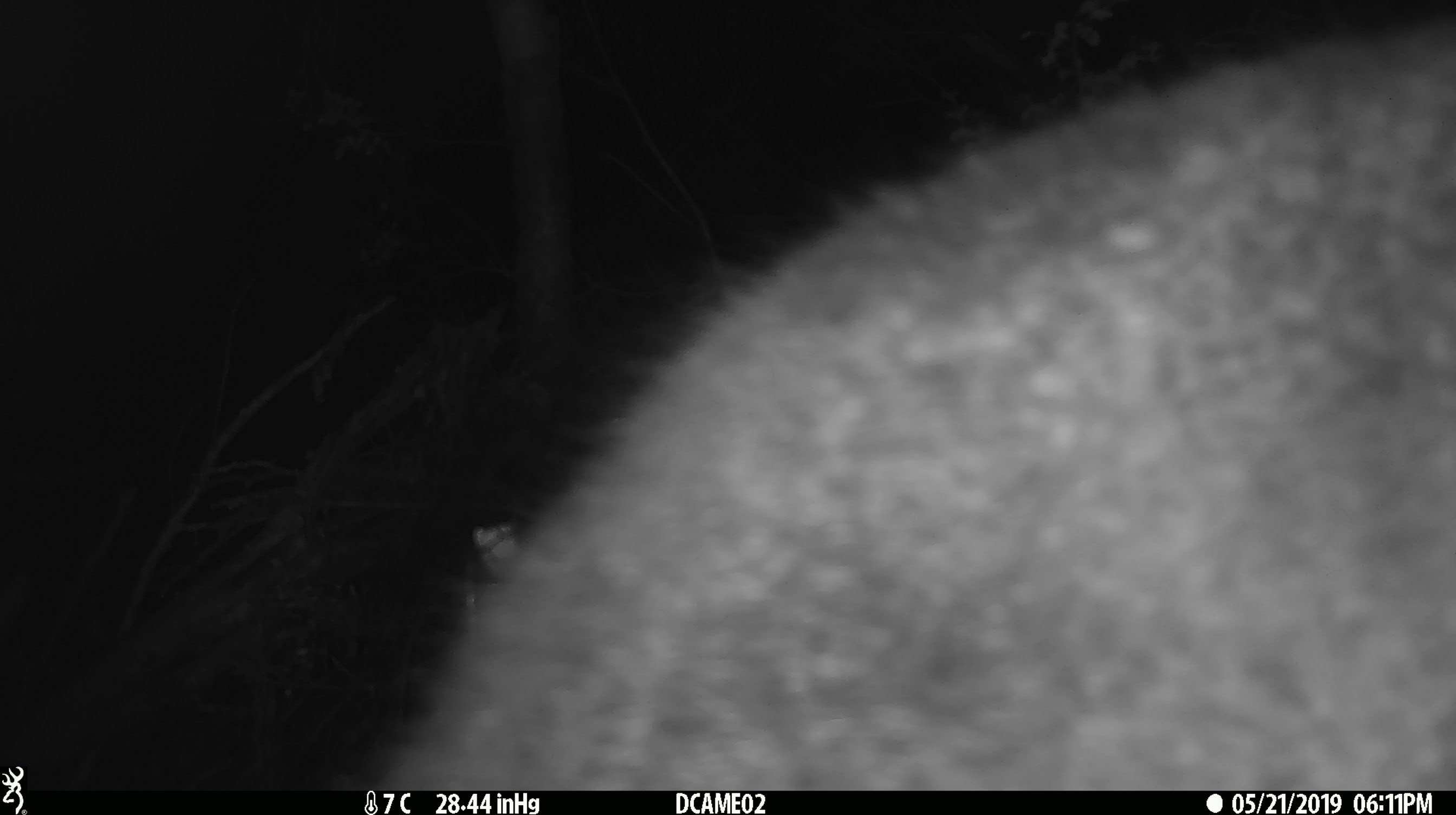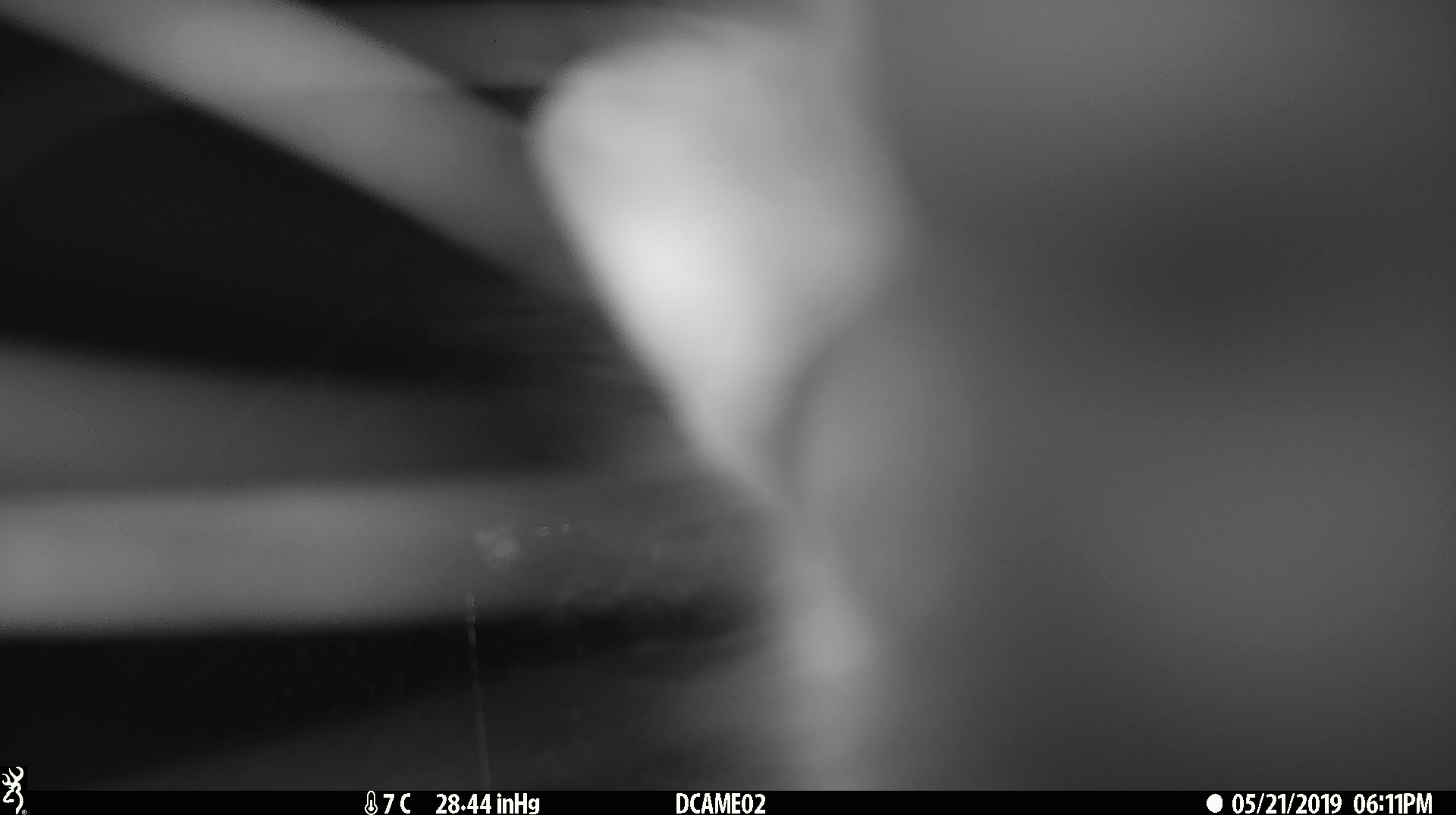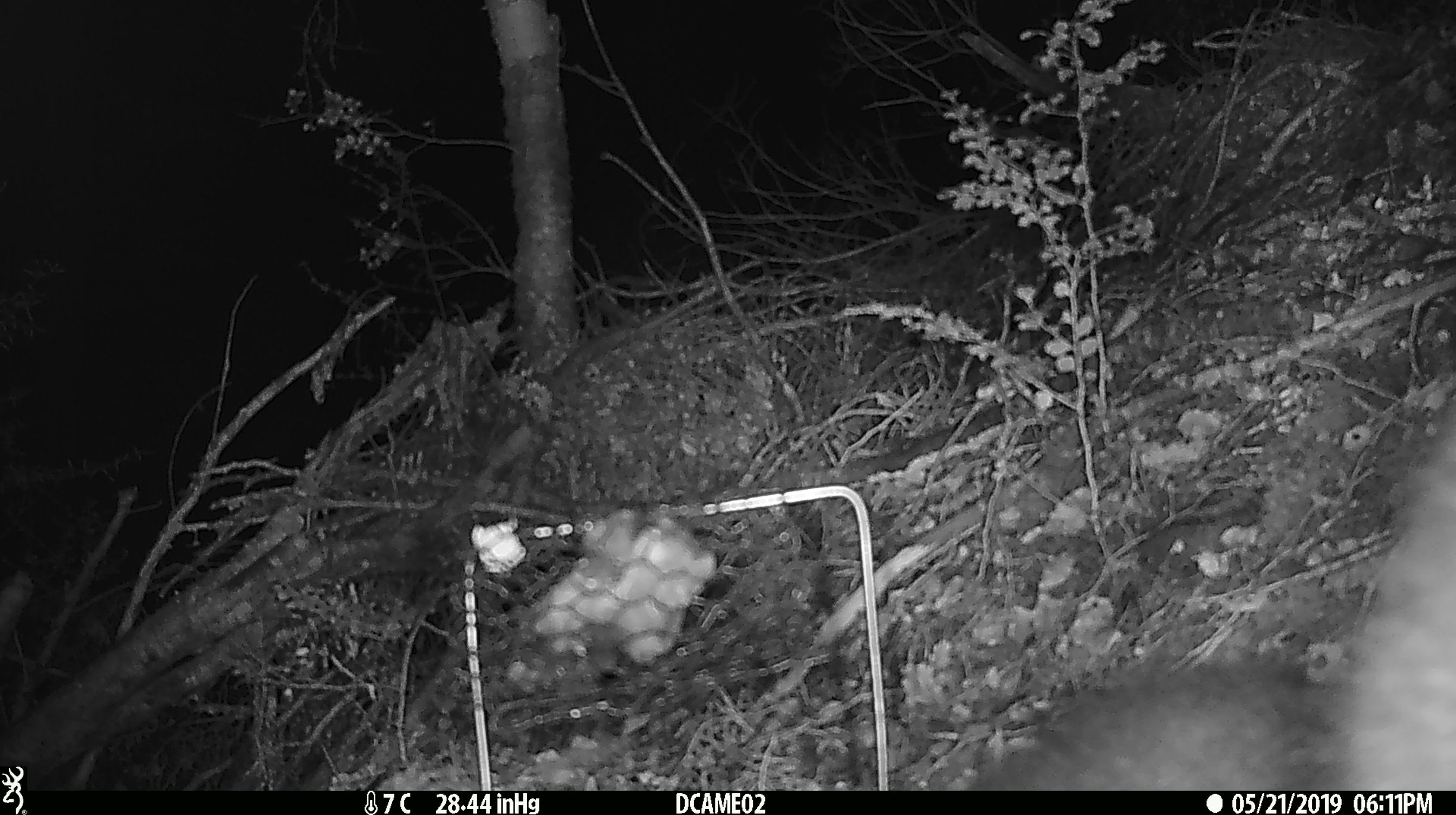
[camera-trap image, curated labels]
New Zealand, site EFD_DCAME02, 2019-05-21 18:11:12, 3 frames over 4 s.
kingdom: Animalia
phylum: Chordata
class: Mammalia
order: Diprotodontia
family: Phalangeridae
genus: Trichosurus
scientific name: Trichosurus vulpecula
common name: common brushtail possum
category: possum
Possum (common brushtail possum) (Trichosurus vulpecula).